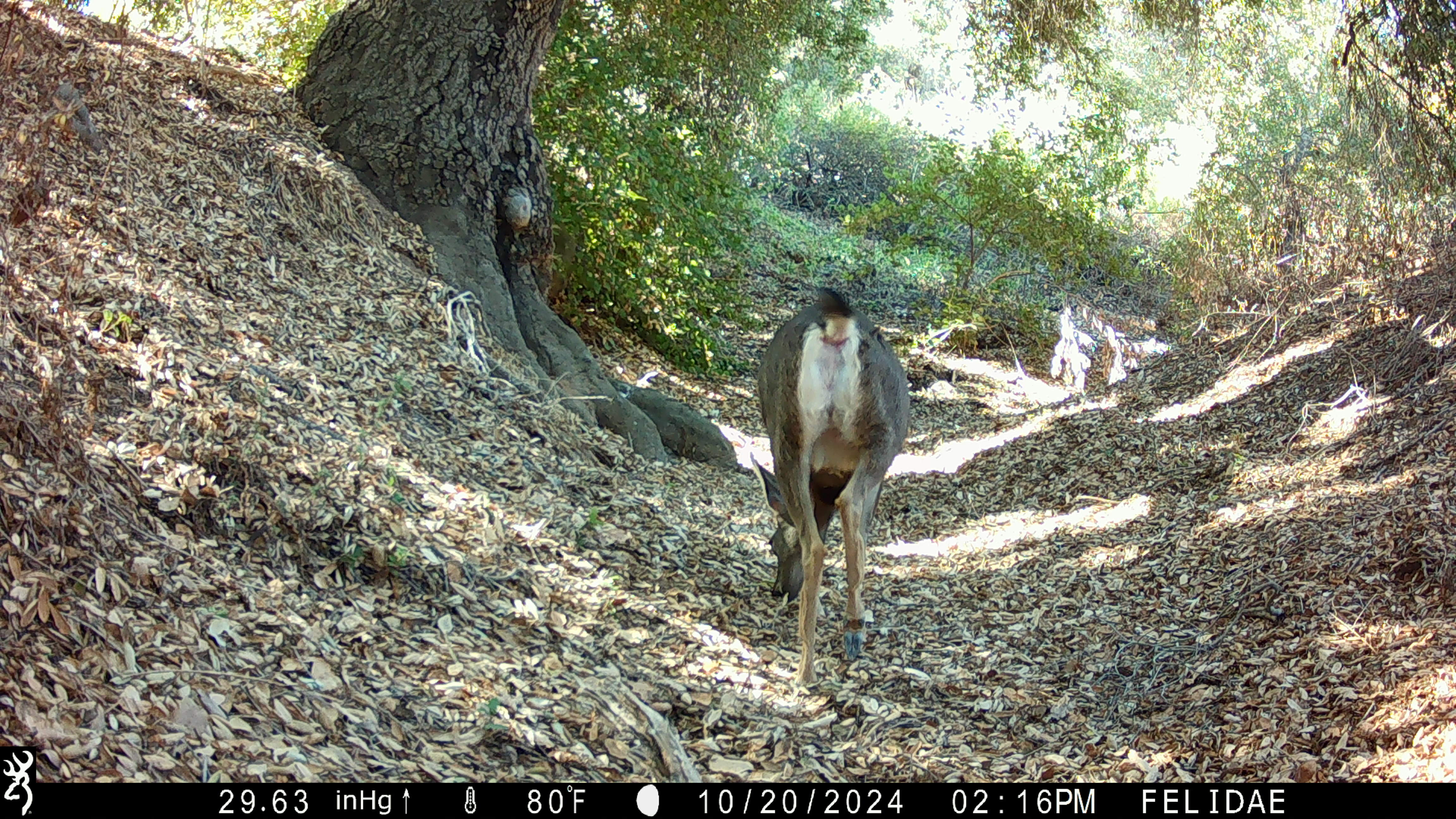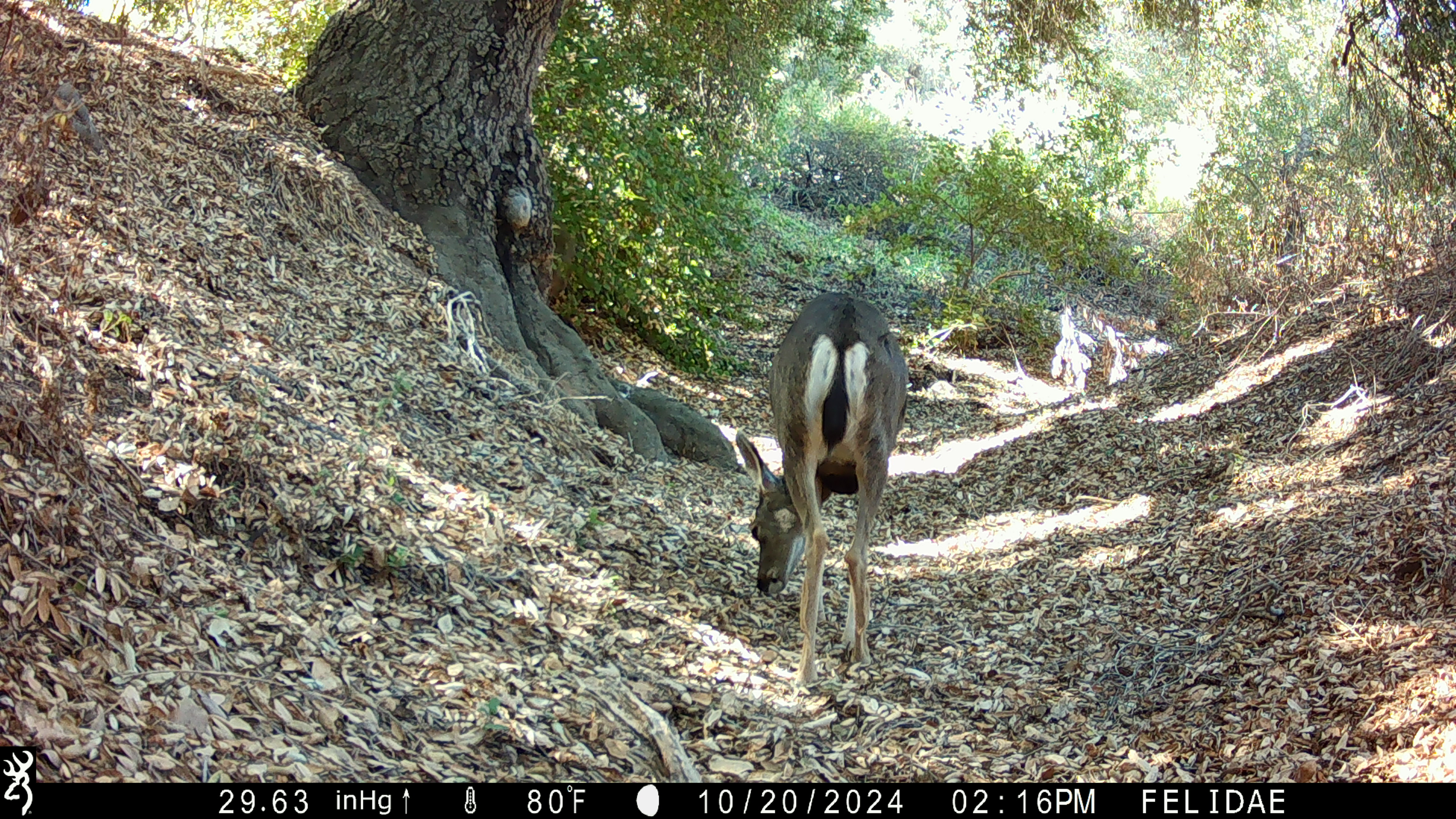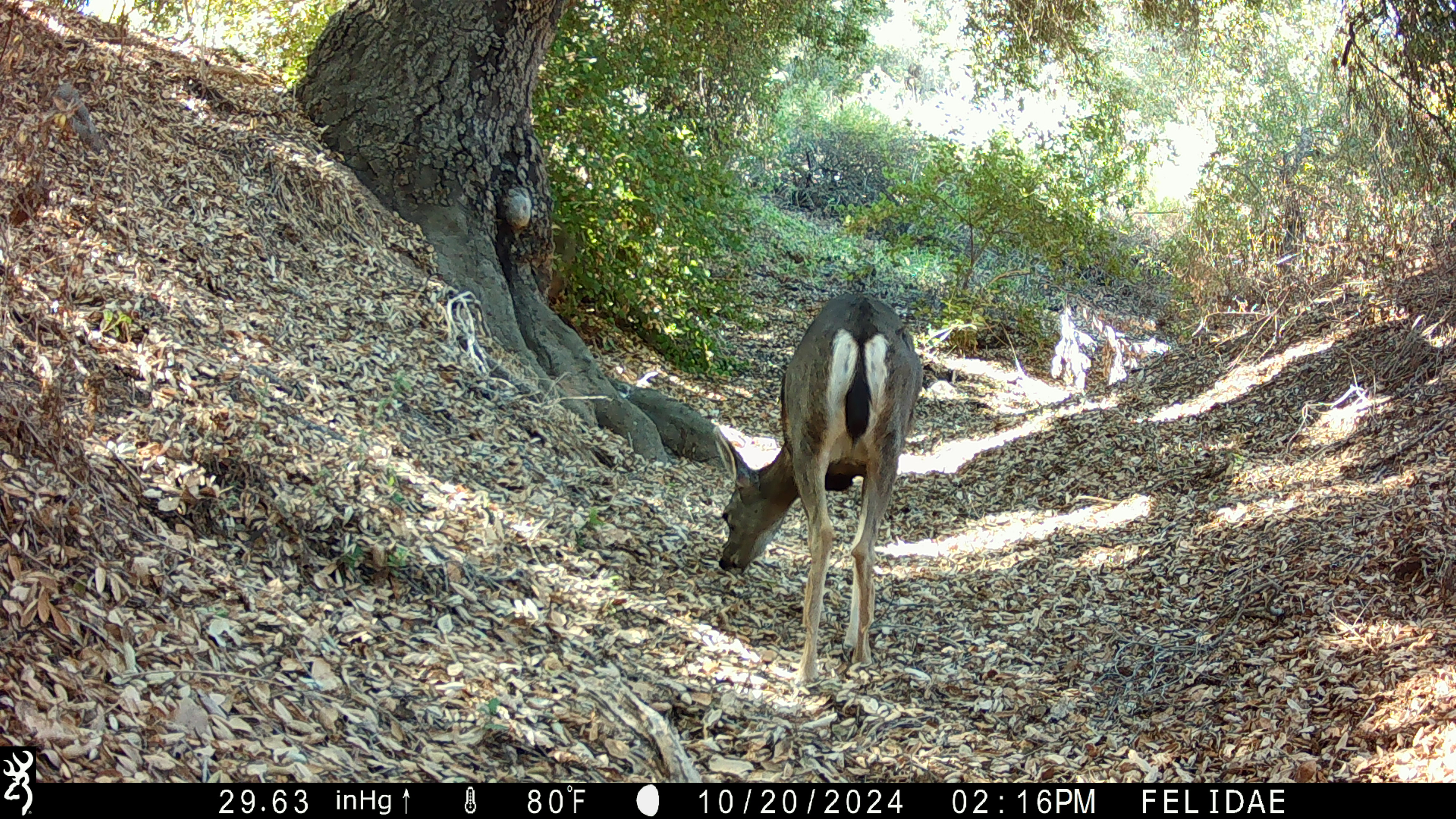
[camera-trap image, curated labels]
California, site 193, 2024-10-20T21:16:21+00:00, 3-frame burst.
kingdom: Animalia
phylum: Chordata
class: Mammalia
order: Artiodactyla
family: Cervidae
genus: Odocoileus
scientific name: Odocoileus hemionus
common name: mule deer